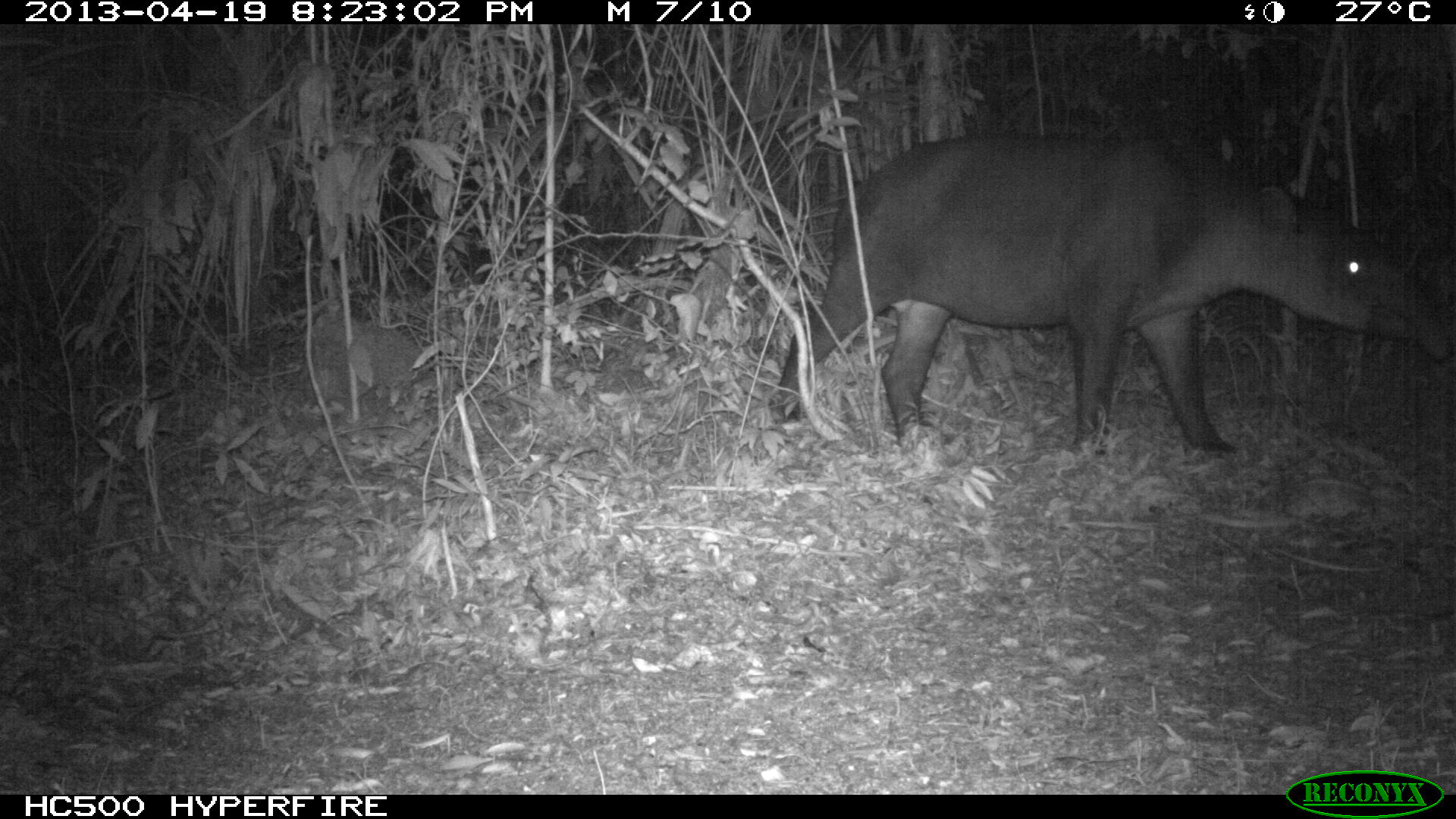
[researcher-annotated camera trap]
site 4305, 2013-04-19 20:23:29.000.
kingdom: Animalia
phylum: Chordata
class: Mammalia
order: Perissodactyla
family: Tapiridae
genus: Tapirus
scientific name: Tapirus bairdii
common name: baird's tapir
Tapirus bairdii (baird's tapir), count 1.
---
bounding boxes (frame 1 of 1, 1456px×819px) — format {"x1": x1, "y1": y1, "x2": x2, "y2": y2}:
tapirus bairdii: {"x1": 761, "y1": 125, "x2": 1456, "y2": 460}